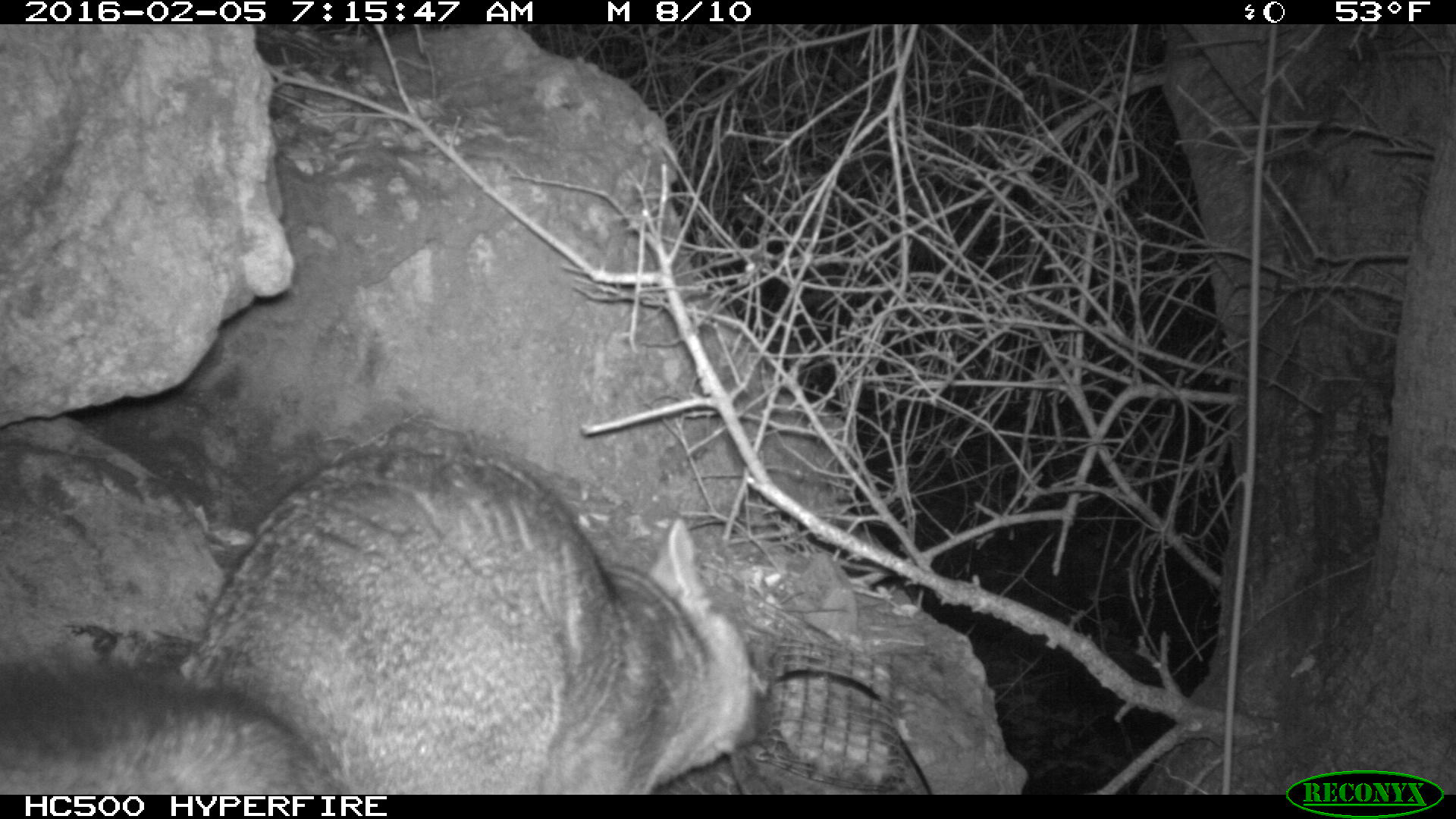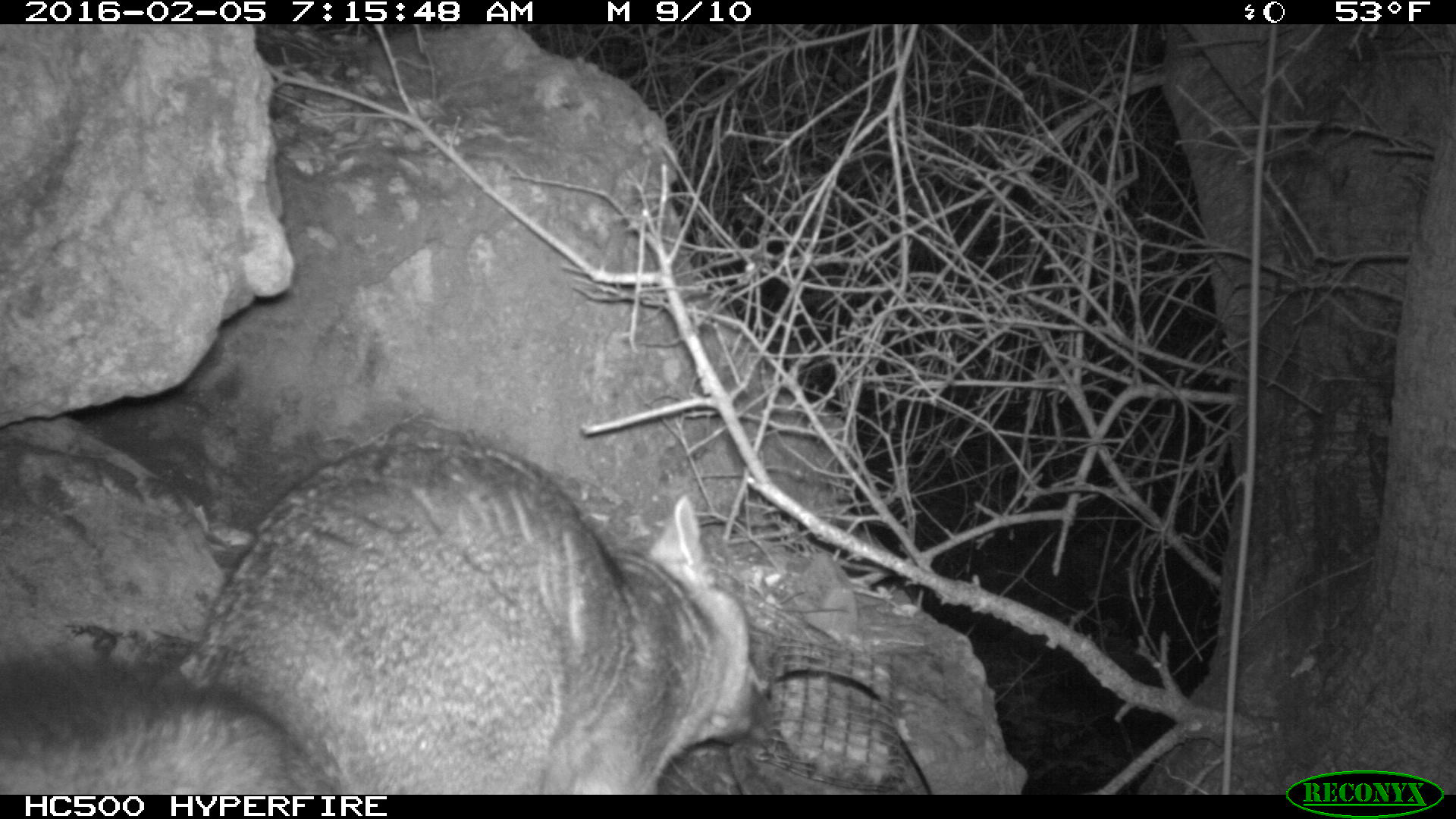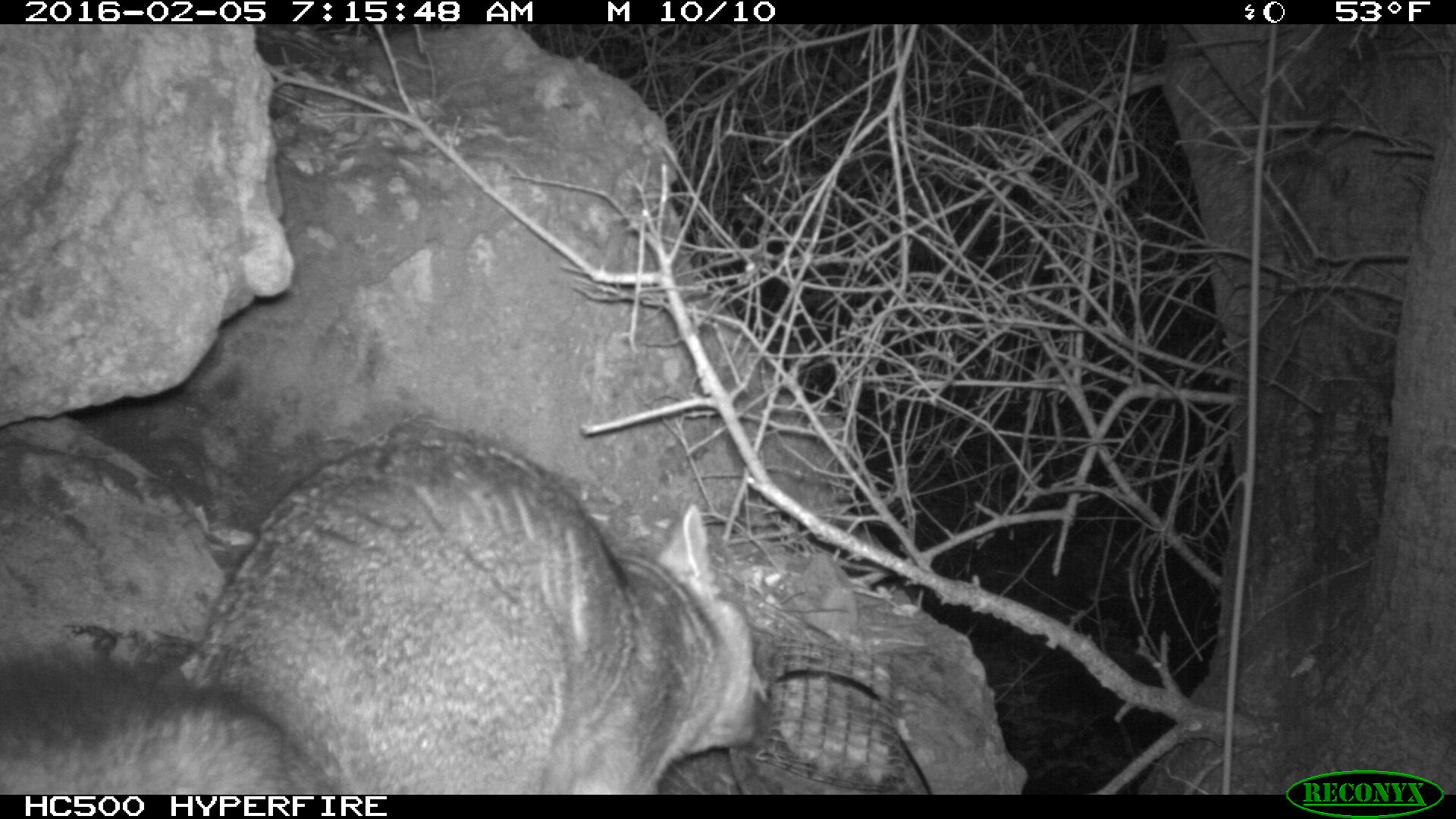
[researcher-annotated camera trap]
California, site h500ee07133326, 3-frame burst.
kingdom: Animalia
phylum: Chordata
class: Mammalia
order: Carnivora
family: Canidae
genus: Urocyon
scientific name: Urocyon littoralis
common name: island fox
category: fox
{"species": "fox (island fox) (Urocyon littoralis)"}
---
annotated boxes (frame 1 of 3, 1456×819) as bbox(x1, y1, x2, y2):
fox: bbox(0, 446, 771, 793)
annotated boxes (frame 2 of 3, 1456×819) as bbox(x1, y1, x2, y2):
fox: bbox(0, 420, 771, 792)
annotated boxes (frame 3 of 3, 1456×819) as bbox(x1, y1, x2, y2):
fox: bbox(0, 420, 771, 792)